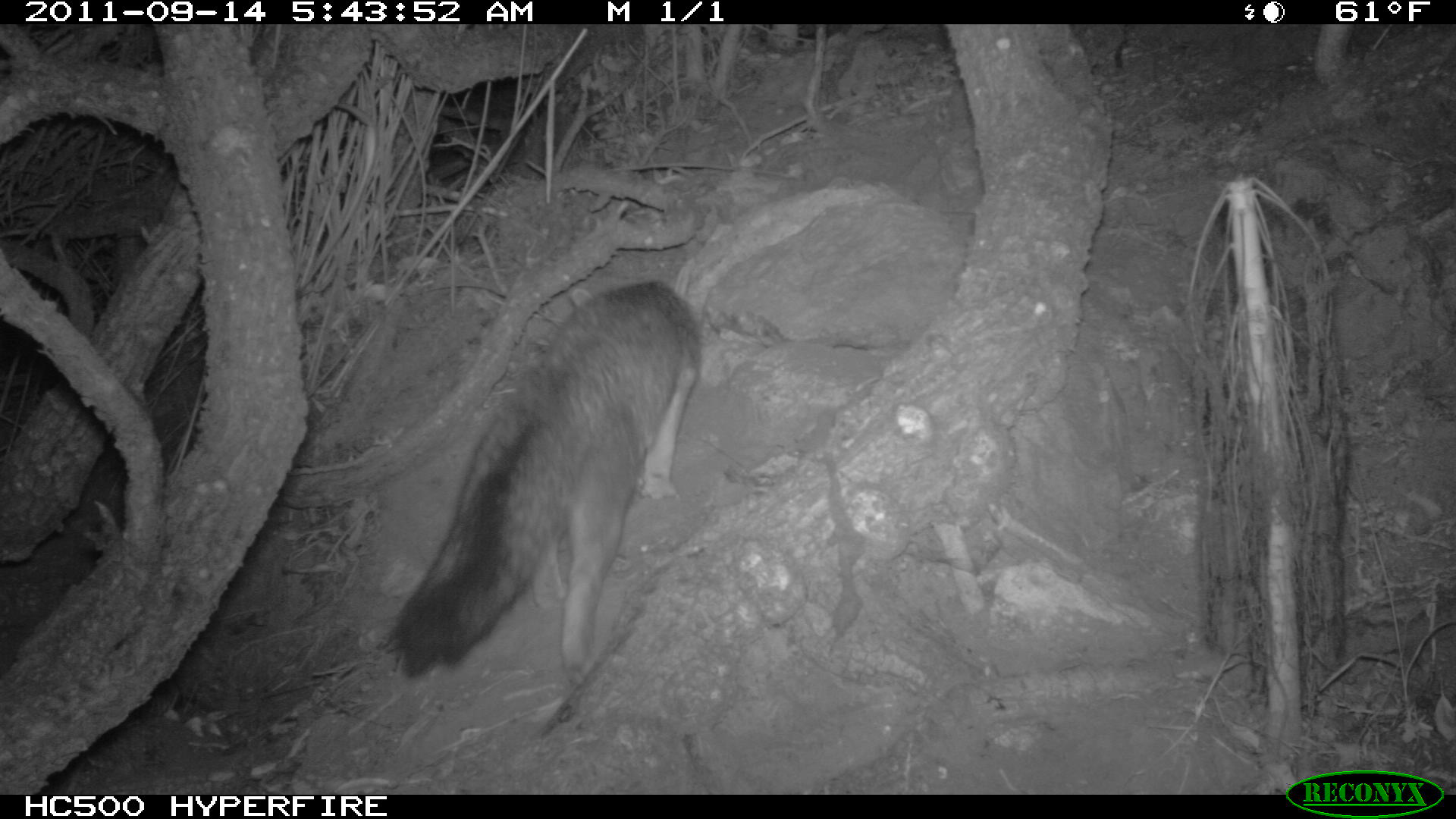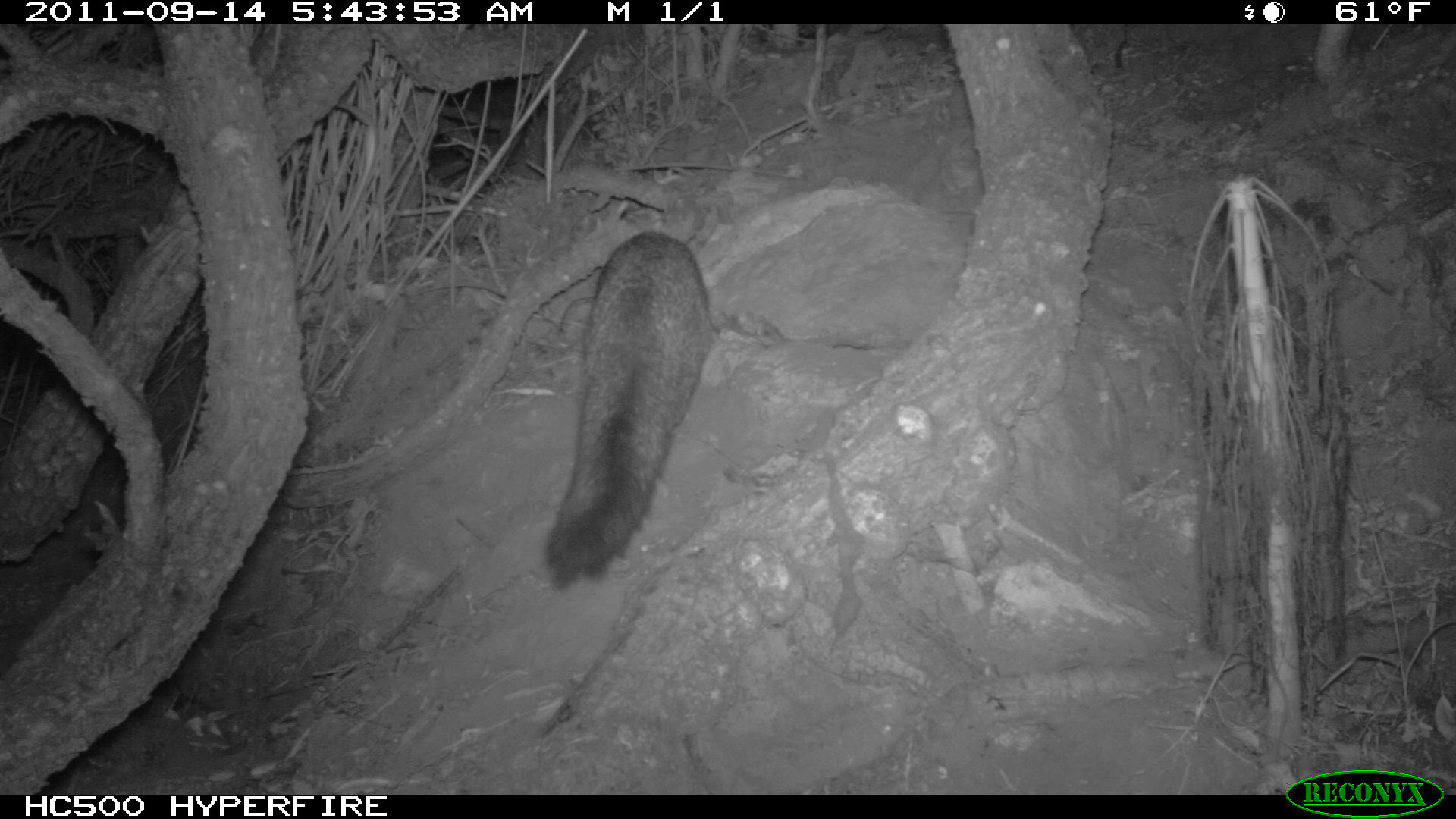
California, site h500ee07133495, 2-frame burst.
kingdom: Animalia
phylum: Chordata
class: Mammalia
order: Carnivora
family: Canidae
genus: Urocyon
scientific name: Urocyon littoralis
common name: island fox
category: fox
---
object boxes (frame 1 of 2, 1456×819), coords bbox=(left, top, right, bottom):
fox: bbox=(388, 277, 702, 676)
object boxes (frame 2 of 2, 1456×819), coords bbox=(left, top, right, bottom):
fox: bbox=(545, 231, 711, 588)